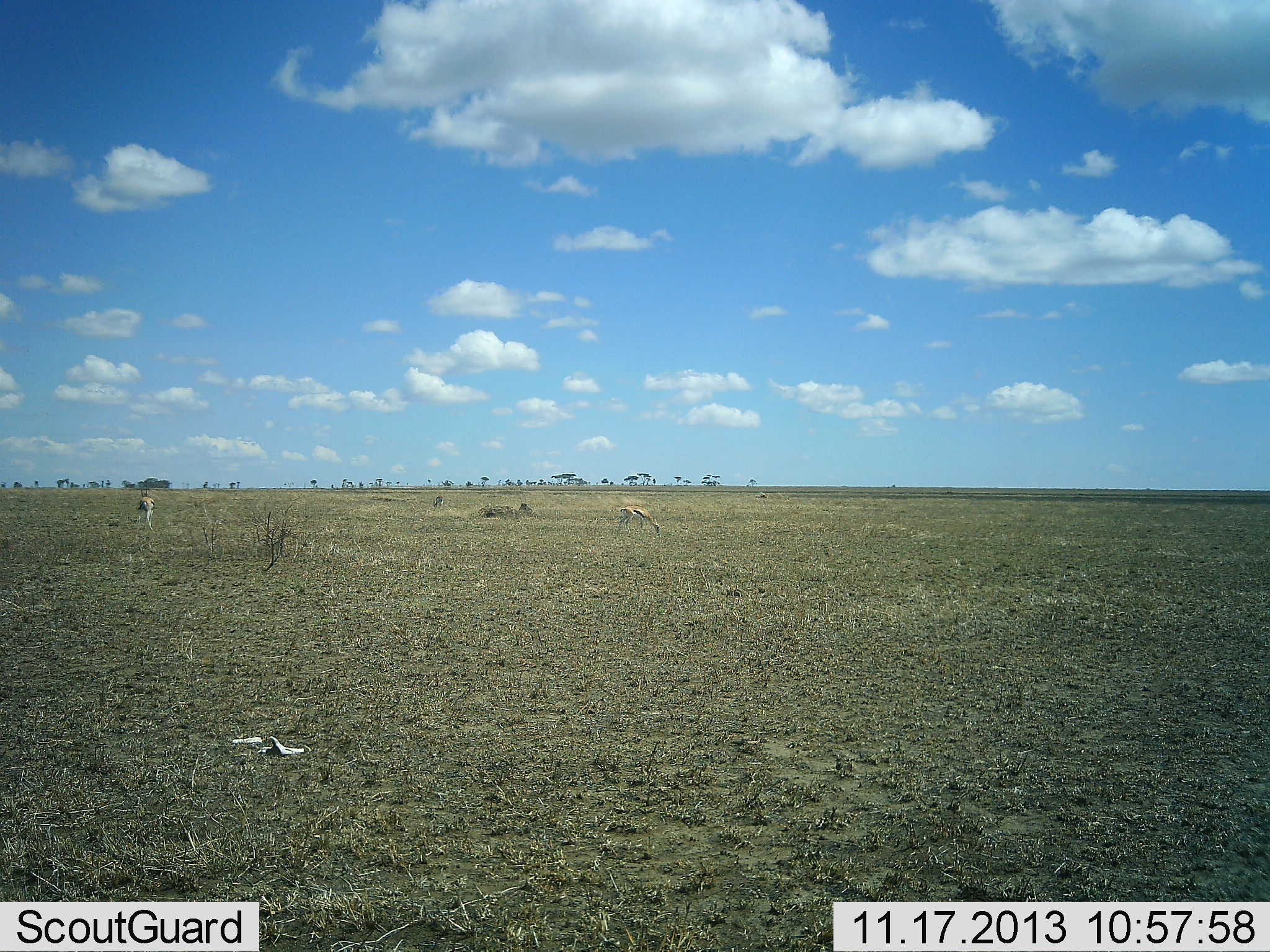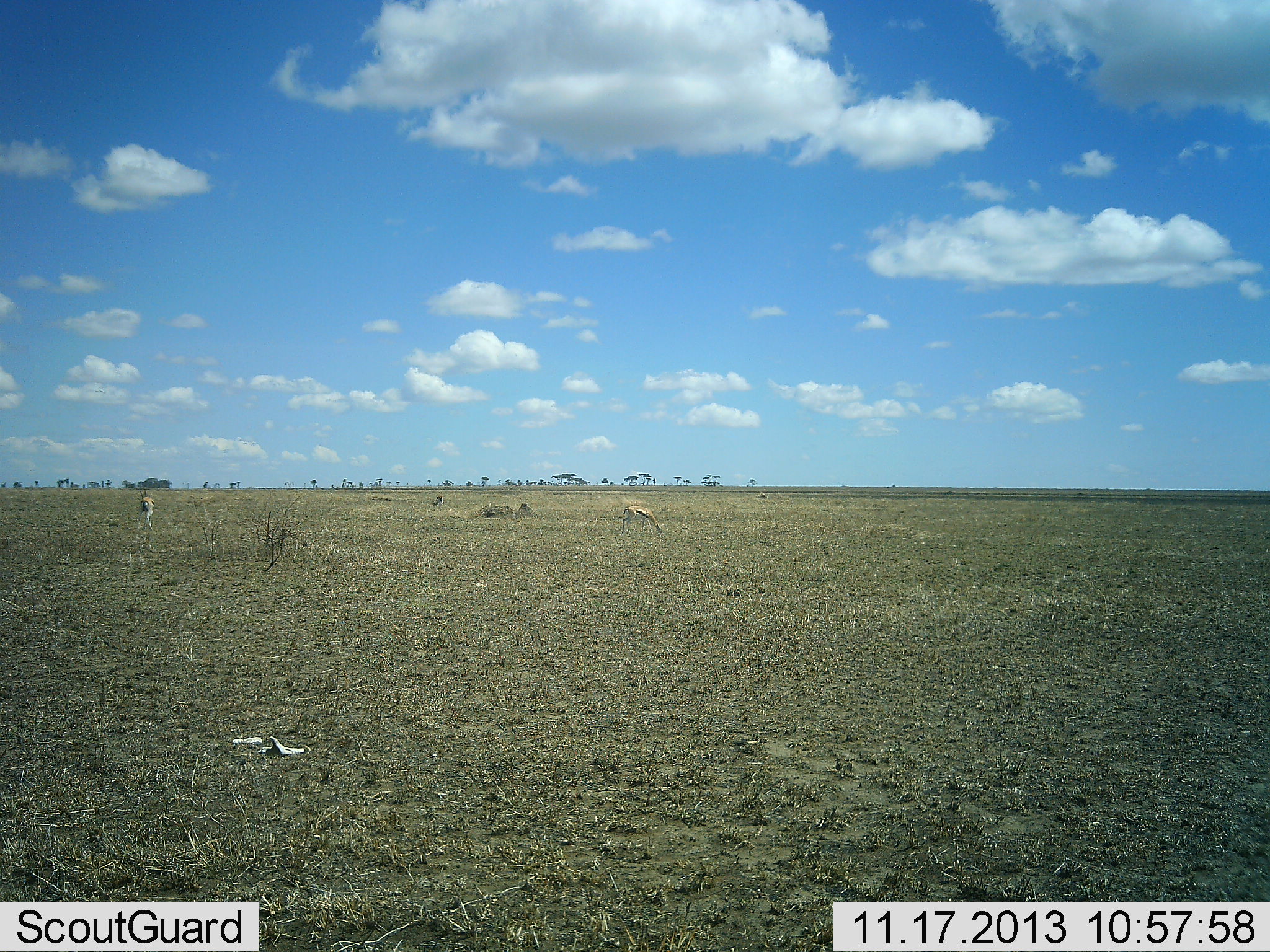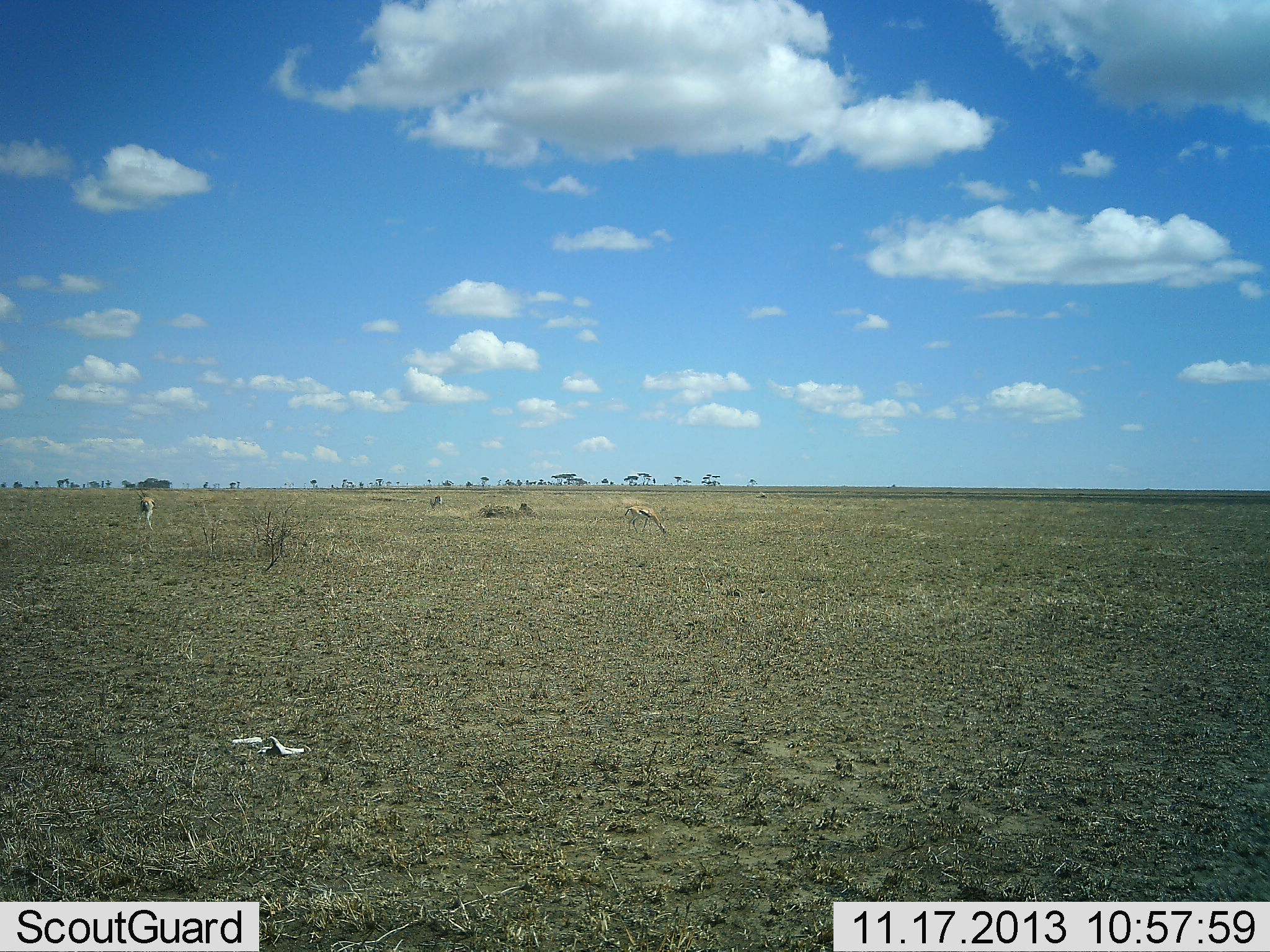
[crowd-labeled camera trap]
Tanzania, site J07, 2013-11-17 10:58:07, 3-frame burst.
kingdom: Animalia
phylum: Chordata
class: Mammalia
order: Artiodactyla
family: Bovidae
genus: Eudorcas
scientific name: Eudorcas thomsonii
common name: thomson's gazelle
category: gazellethomsons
Gazellethomsons (thomson's gazelle) (Eudorcas thomsonii), count 3. Behavior (volunteer vote fractions): standing 40%, resting 0%, moving 0%, interacting 0%. Young present (vote fraction): 0%. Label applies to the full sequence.